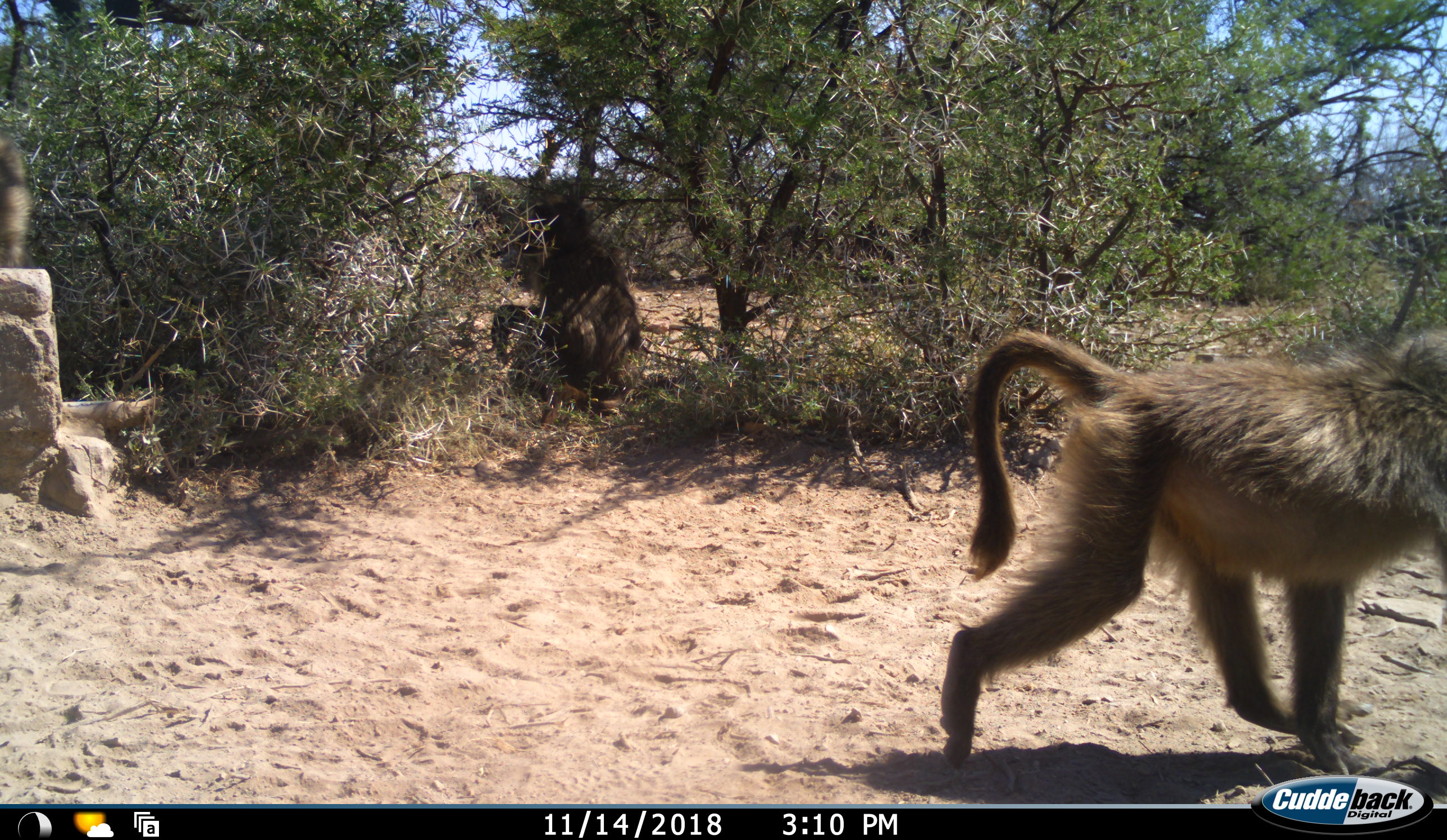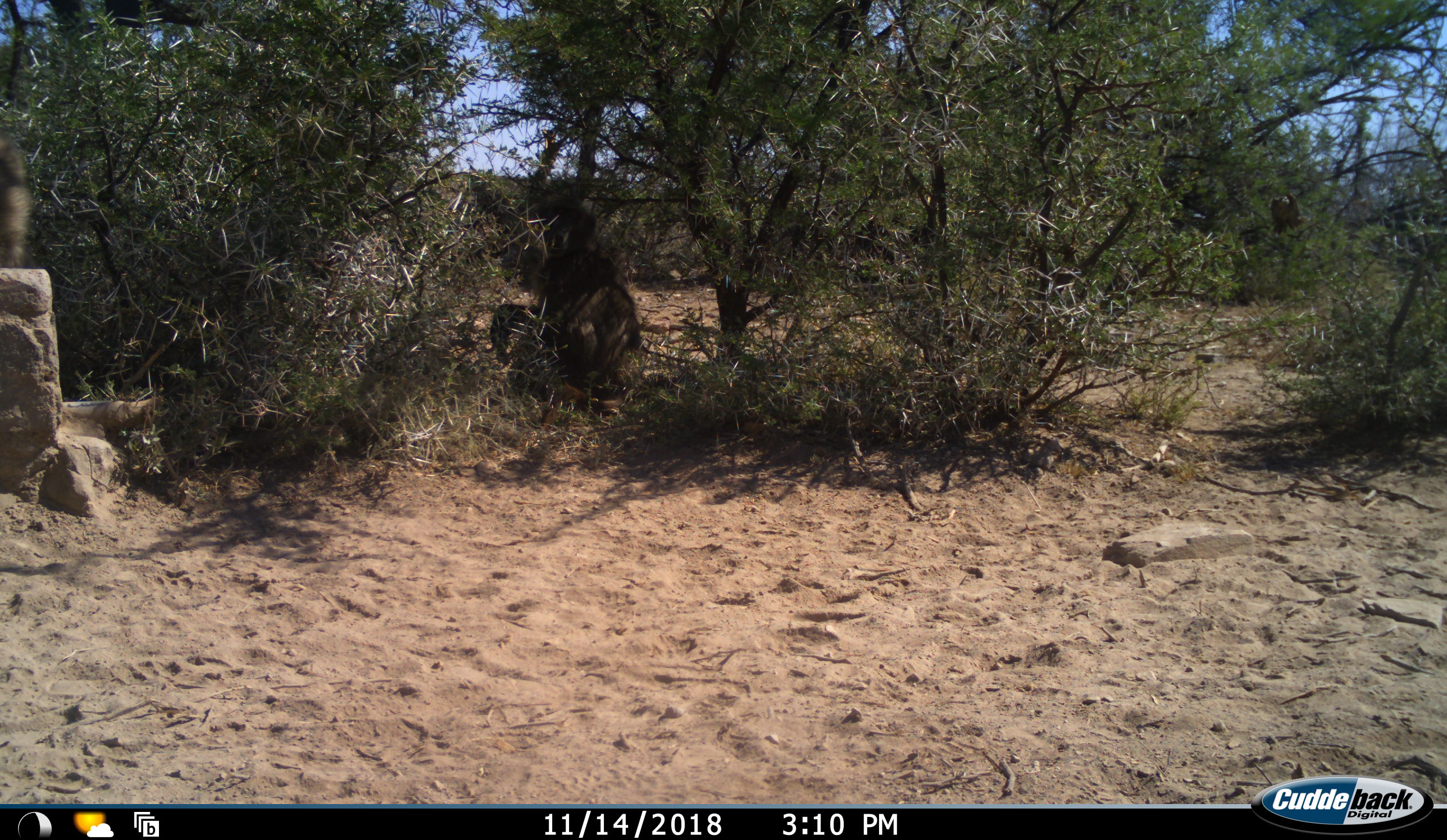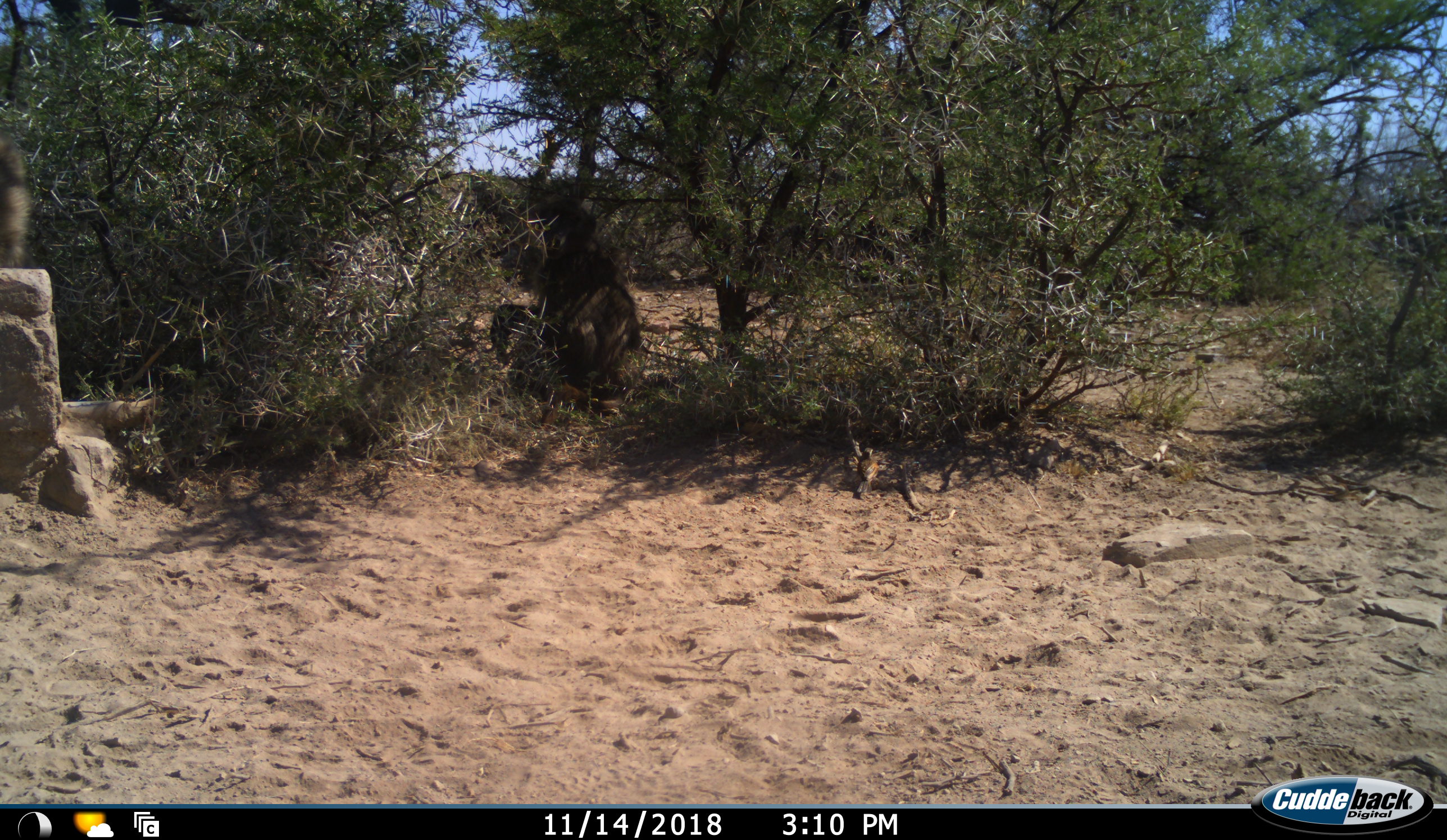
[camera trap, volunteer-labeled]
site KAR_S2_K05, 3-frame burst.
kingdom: Animalia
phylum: Chordata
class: Mammalia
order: Primates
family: Cercopithecidae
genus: Papio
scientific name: Papio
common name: baboon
Baboon (Papio), count 2. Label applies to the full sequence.